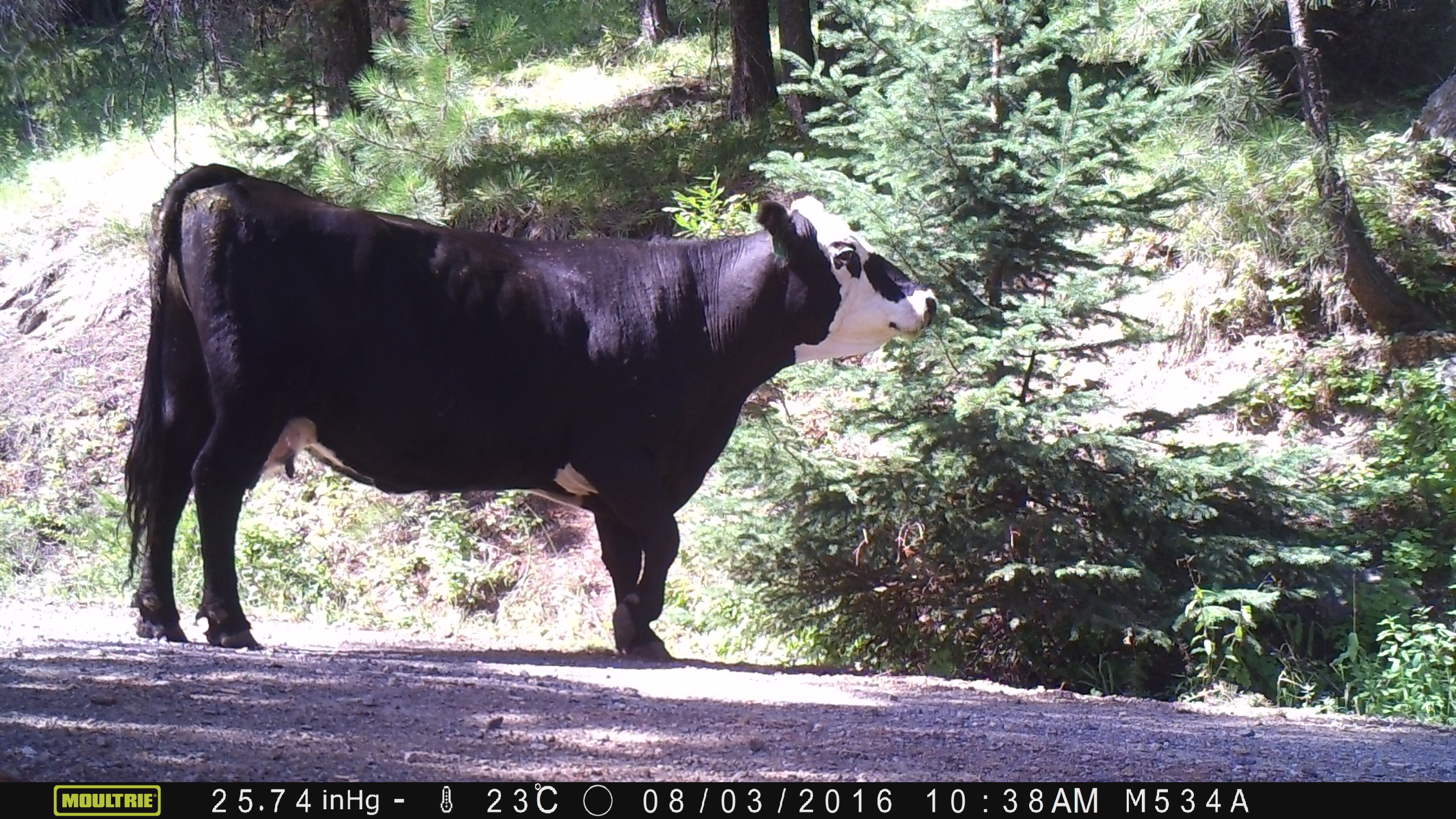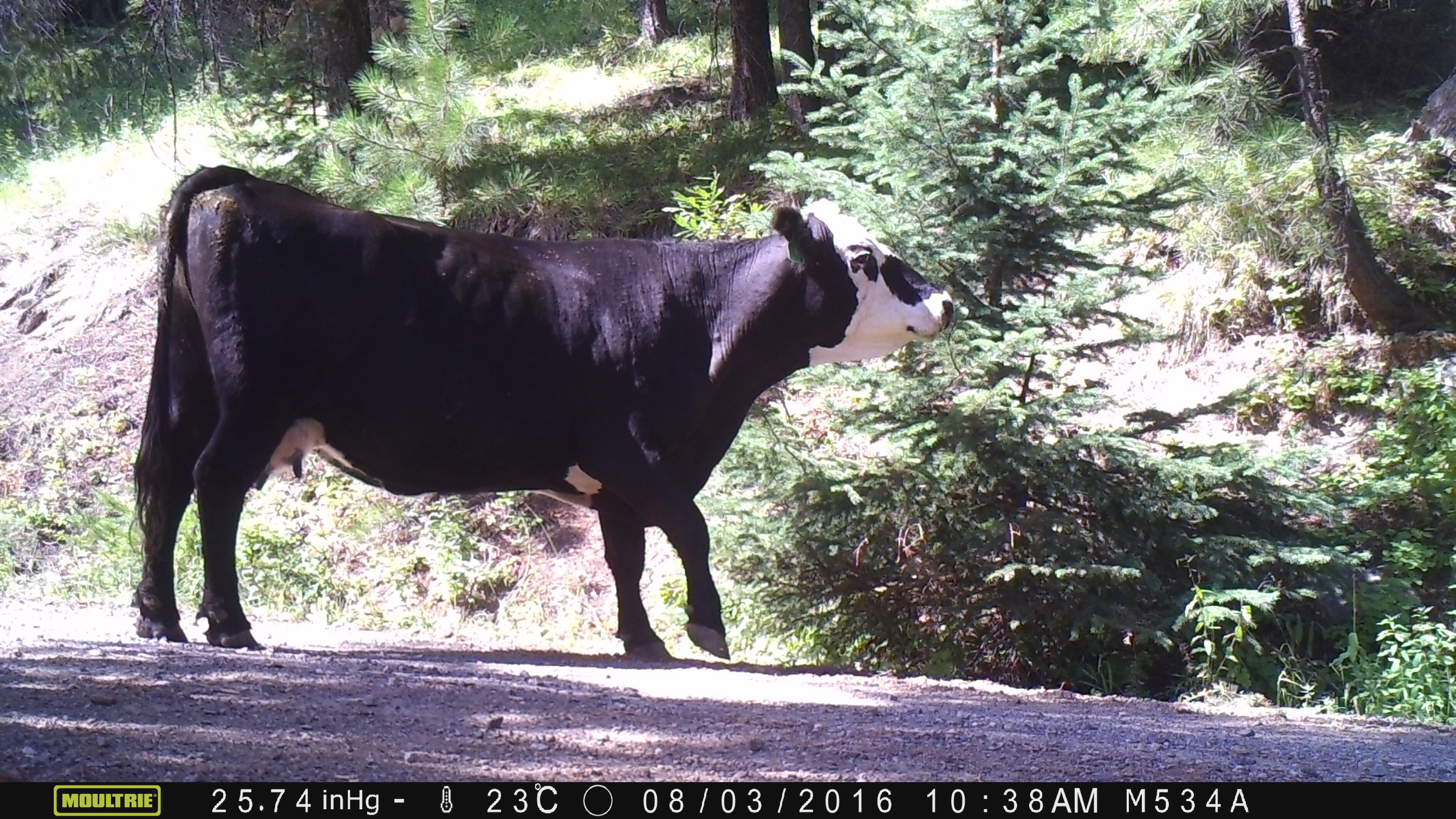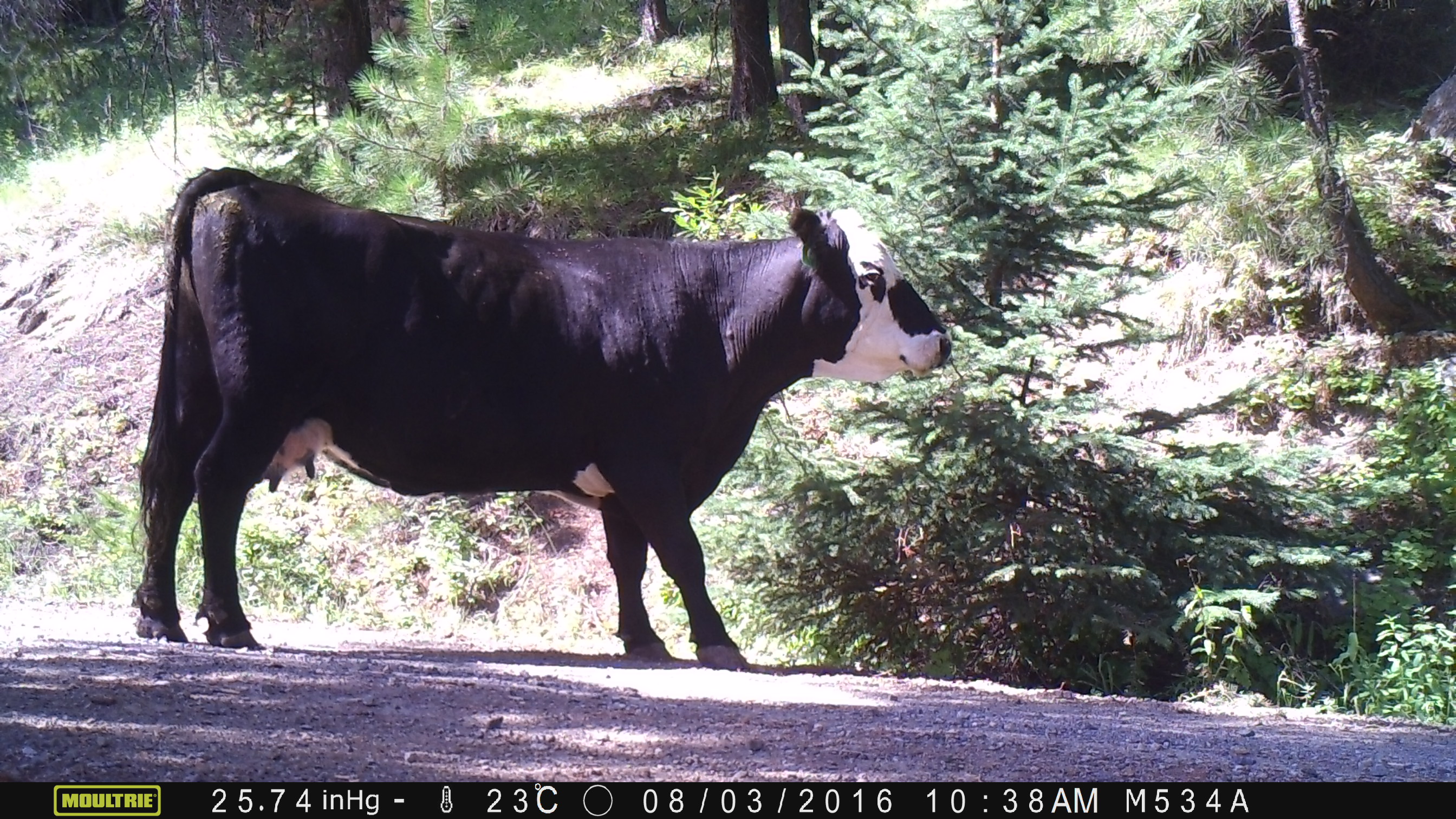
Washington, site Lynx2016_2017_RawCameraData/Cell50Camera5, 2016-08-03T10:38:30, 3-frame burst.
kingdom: Animalia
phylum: Chordata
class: Mammalia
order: Artiodactyla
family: Bovidae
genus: Bos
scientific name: Bos taurus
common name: domestic cattle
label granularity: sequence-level